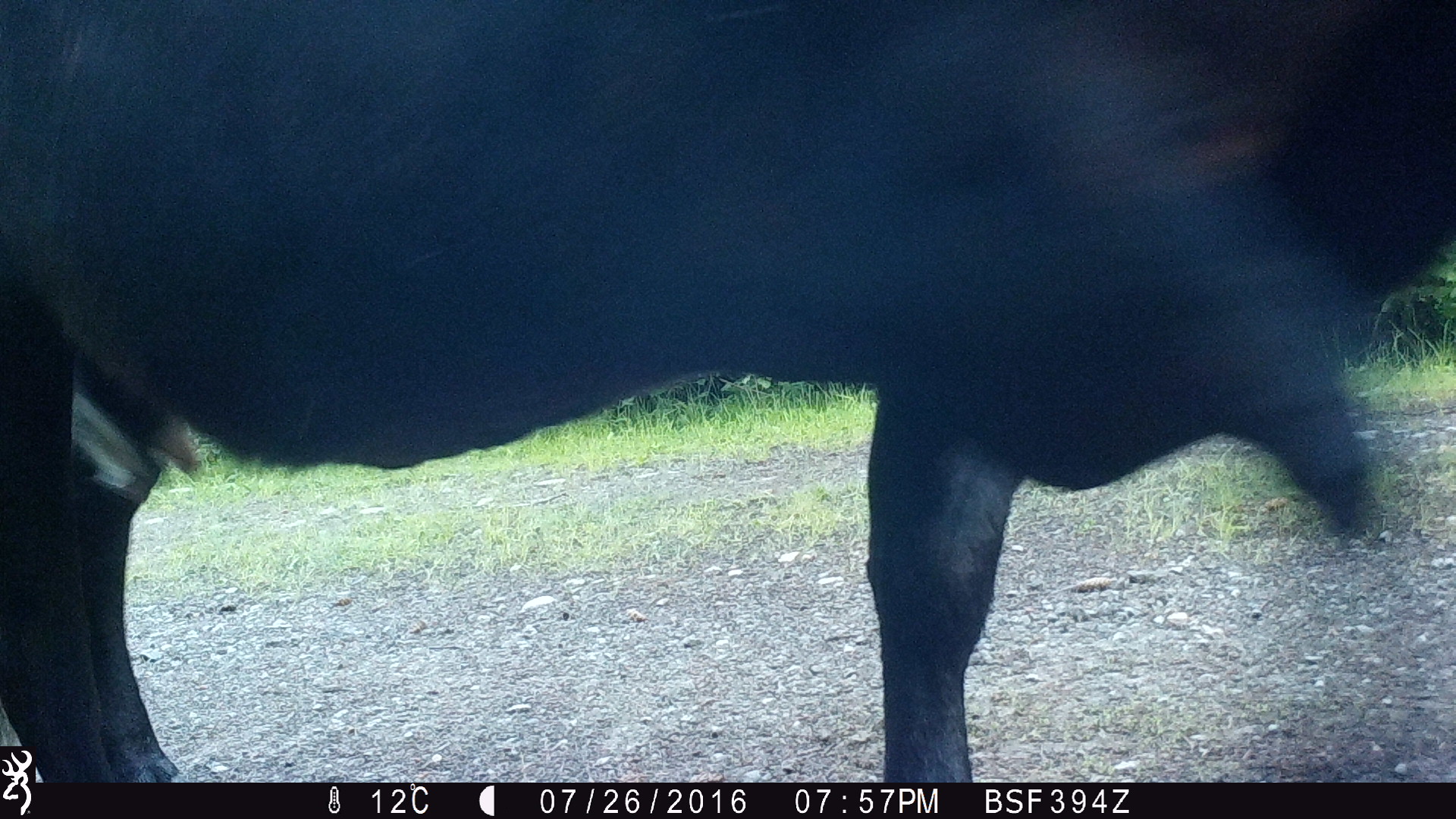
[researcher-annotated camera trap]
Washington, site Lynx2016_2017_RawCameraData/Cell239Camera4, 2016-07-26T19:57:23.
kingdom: Animalia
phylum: Chordata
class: Mammalia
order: Artiodactyla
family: Bovidae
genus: Bos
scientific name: Bos taurus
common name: domestic cattle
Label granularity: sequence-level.